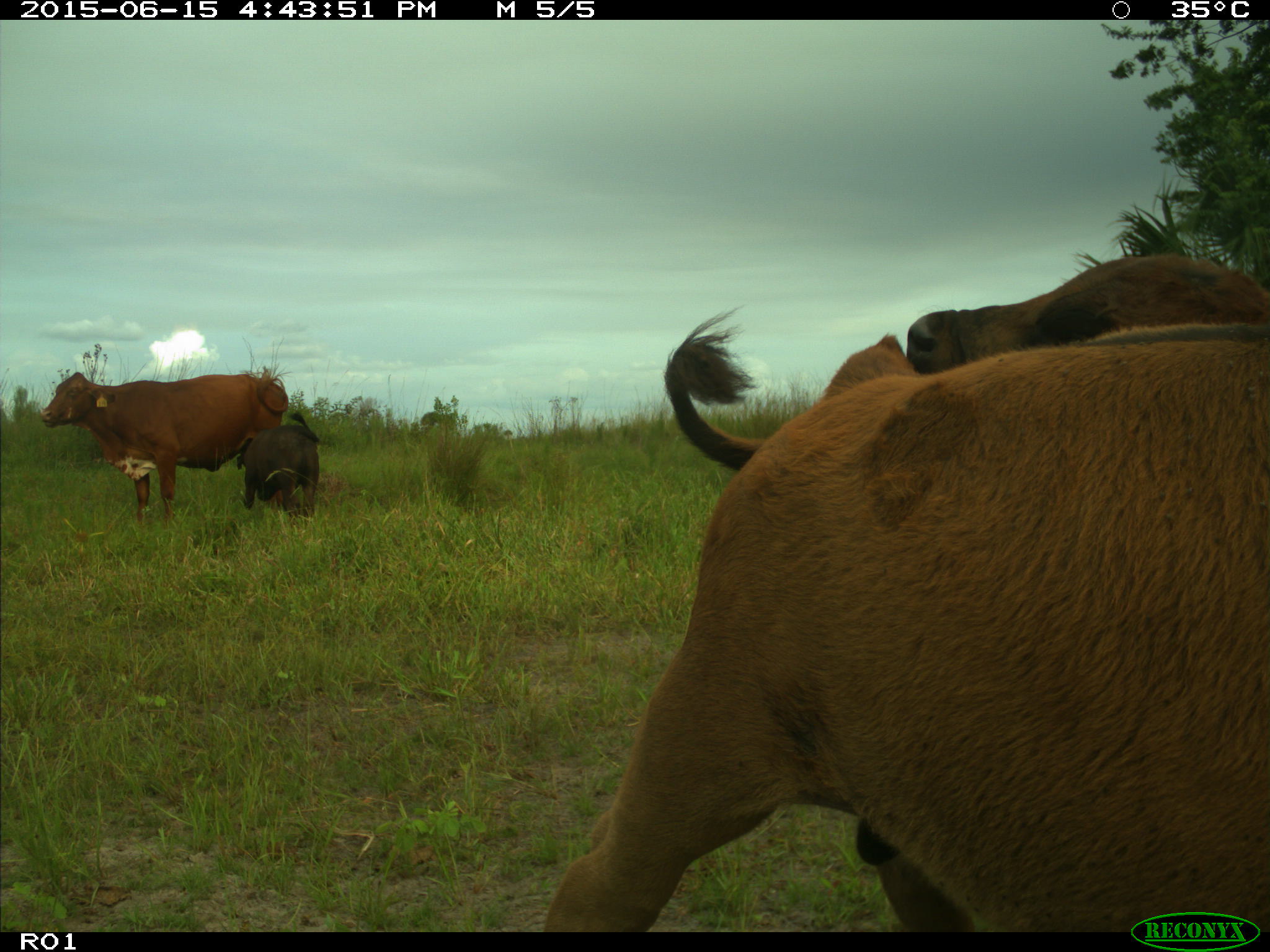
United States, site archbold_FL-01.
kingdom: Animalia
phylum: Chordata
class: Mammalia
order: Artiodactyla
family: Bovidae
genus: Bos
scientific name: Bos taurus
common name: domestic cow